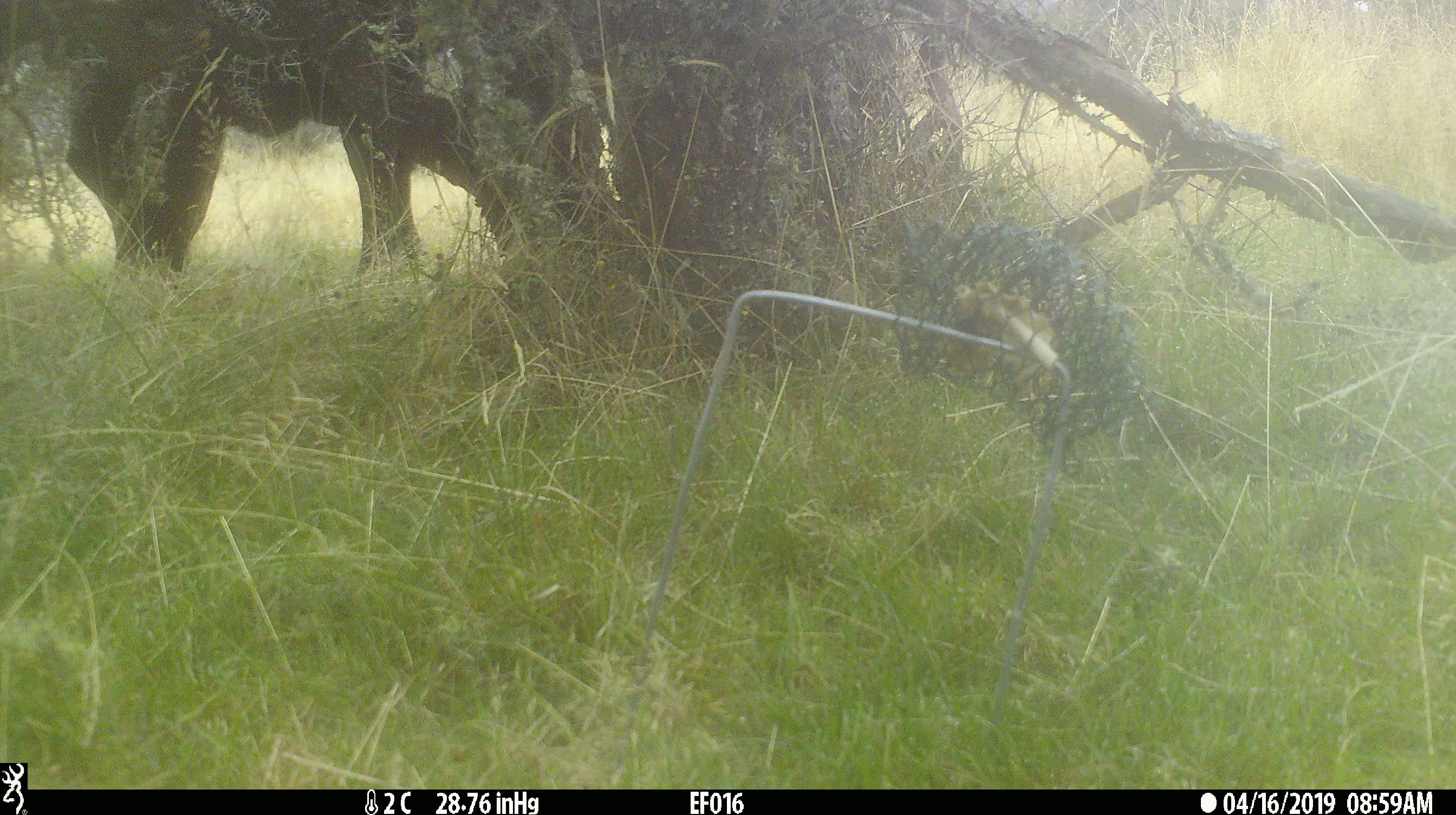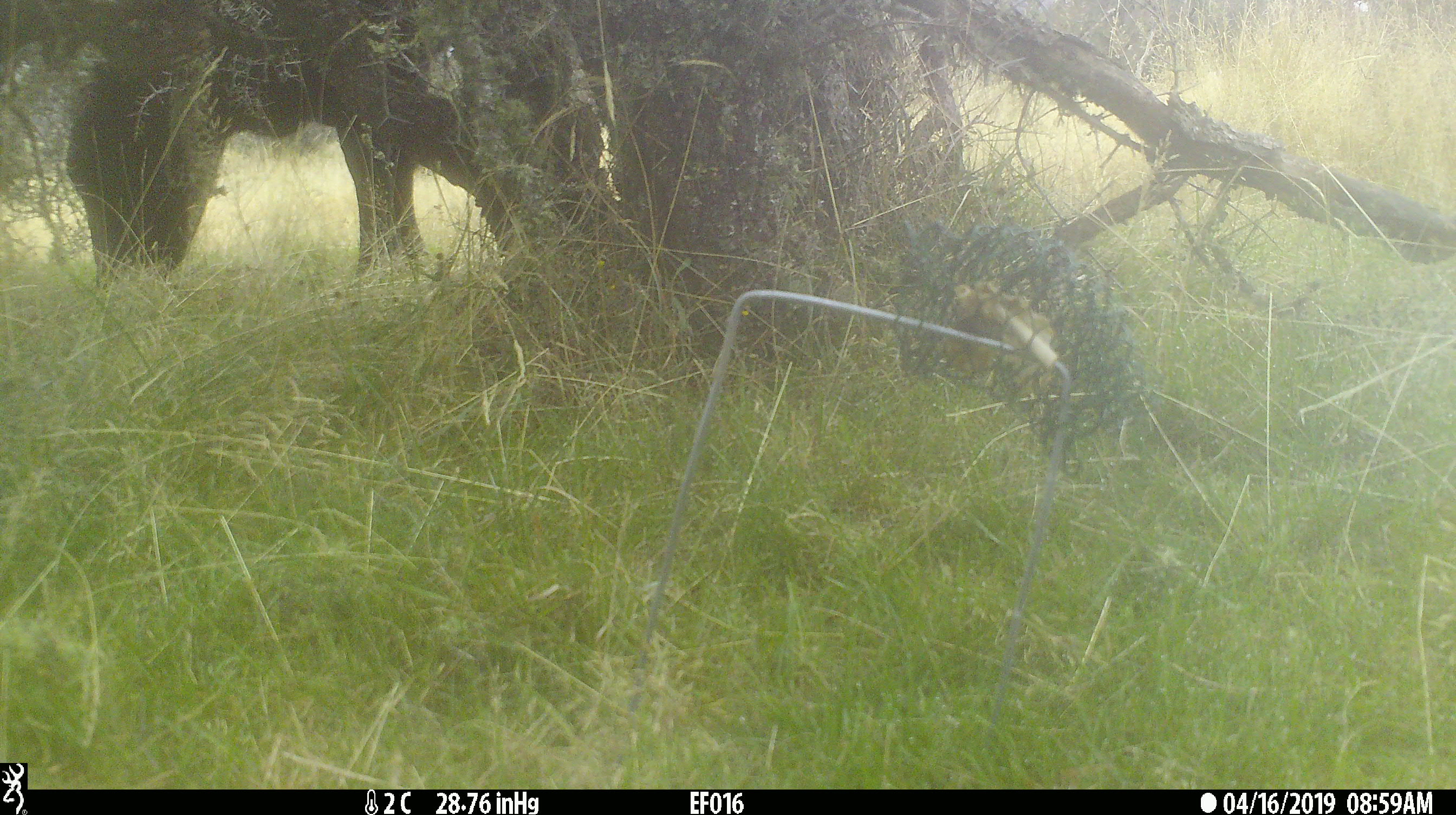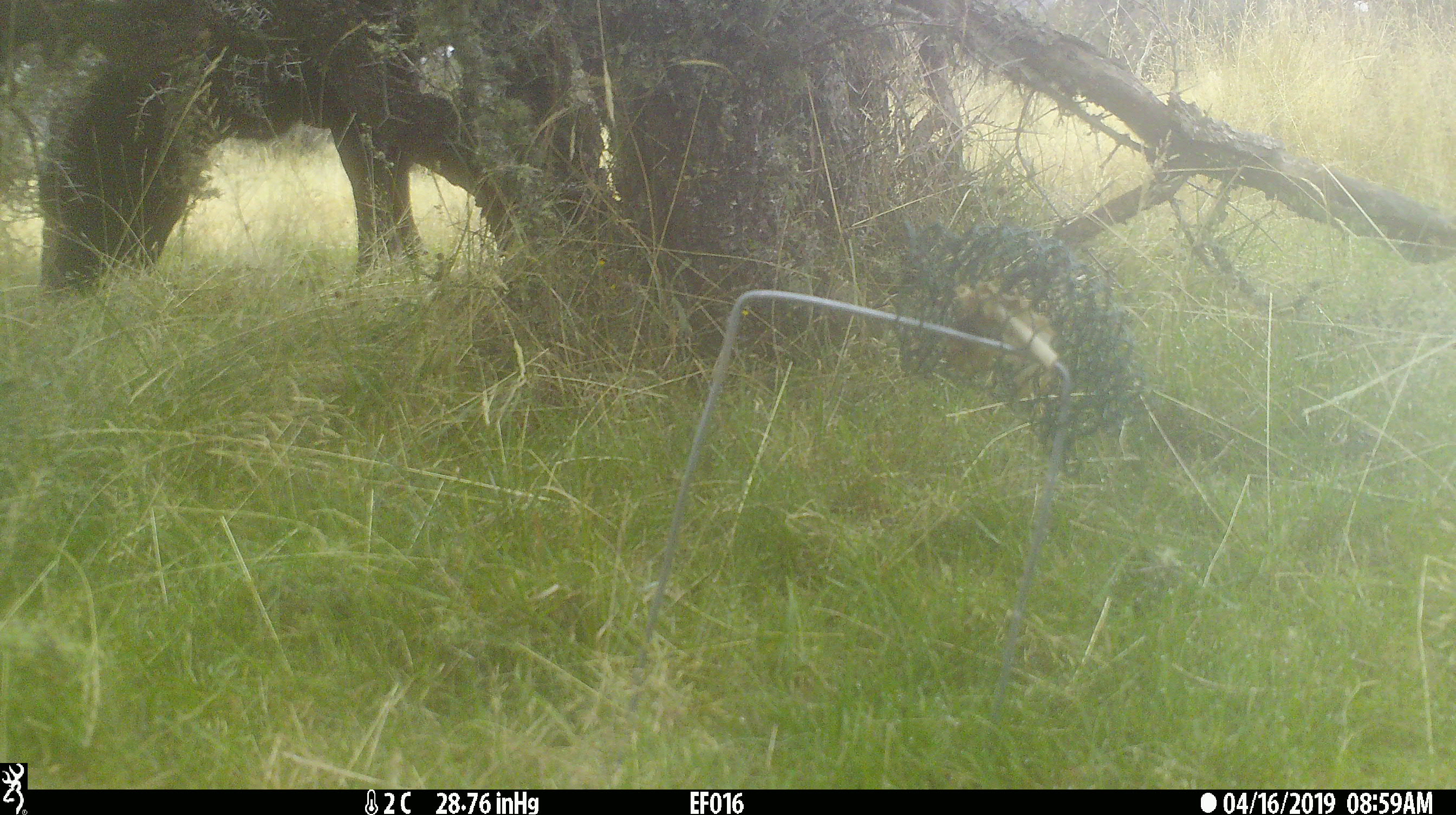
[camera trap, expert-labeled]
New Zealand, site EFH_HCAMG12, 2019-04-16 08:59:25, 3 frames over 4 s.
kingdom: Animalia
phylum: Chordata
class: Mammalia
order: Artiodactyla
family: Bovidae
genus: Bos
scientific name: Bos taurus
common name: domestic cow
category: cow